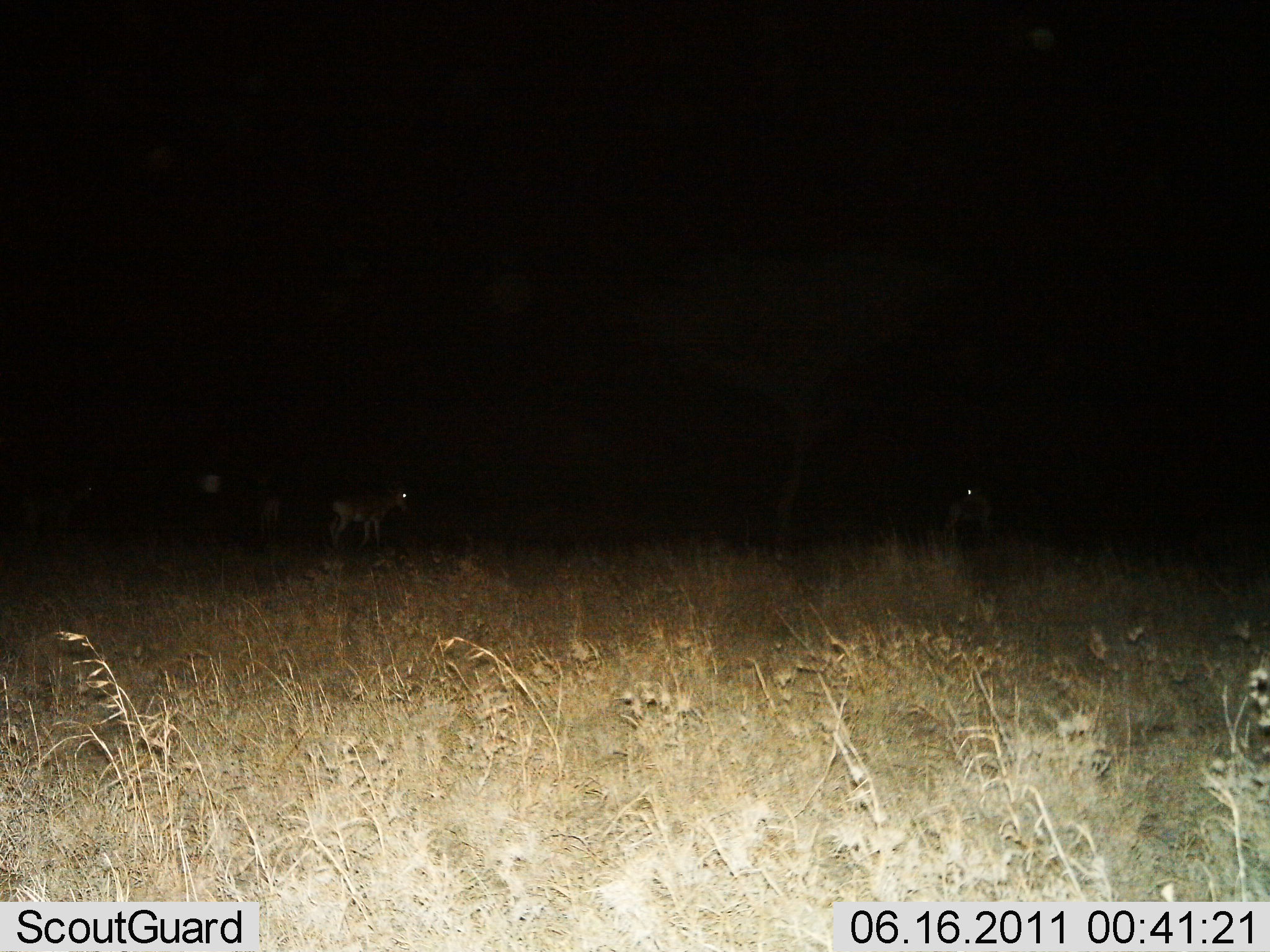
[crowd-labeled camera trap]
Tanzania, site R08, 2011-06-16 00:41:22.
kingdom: Animalia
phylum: Chordata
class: Mammalia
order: Artiodactyla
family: Bovidae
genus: Nanger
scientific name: Nanger granti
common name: grant's gazelle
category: gazellegrants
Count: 3.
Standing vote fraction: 75%.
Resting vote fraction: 25%.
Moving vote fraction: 0%.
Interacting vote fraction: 0%.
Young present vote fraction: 0%.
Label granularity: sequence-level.